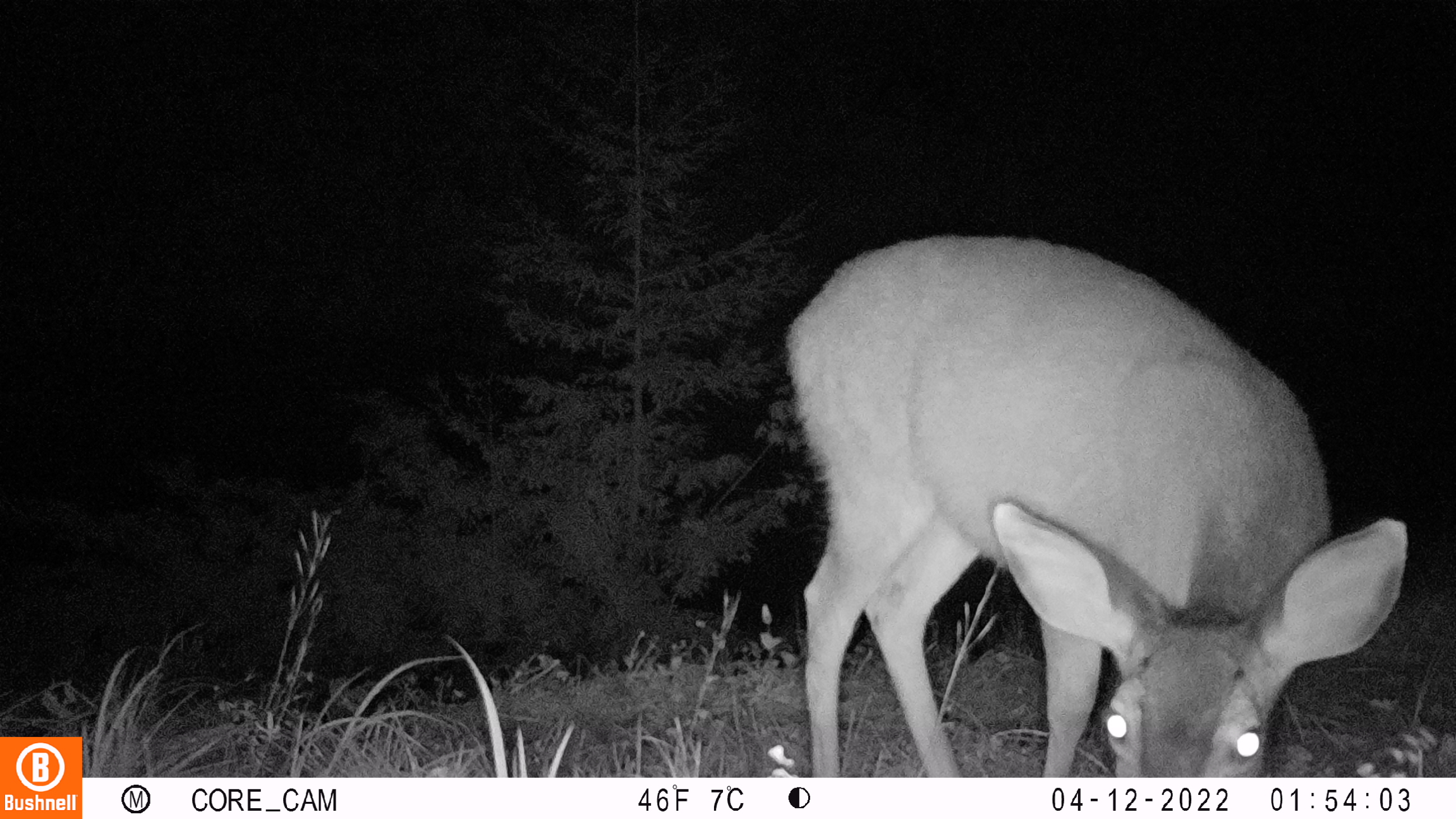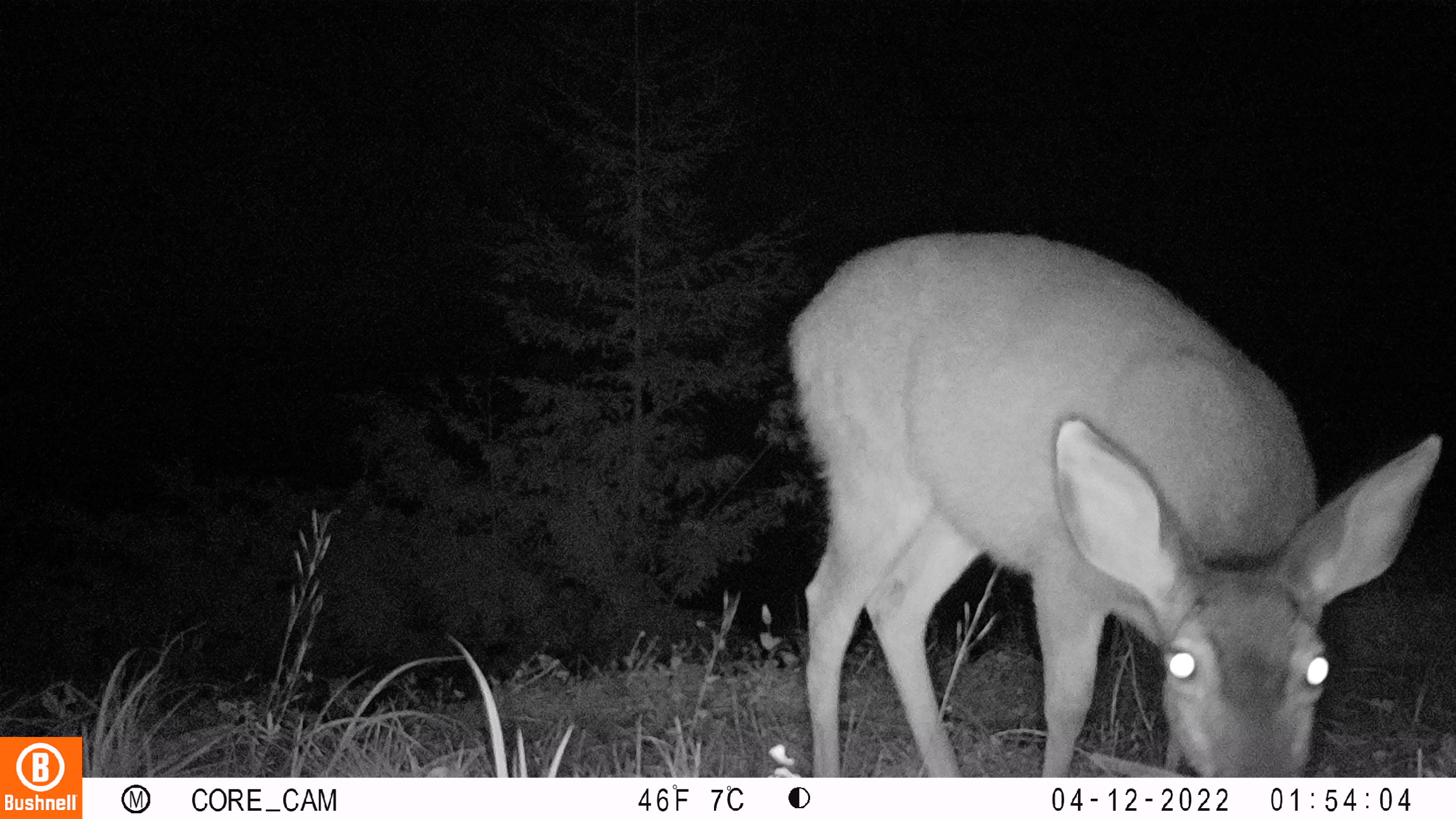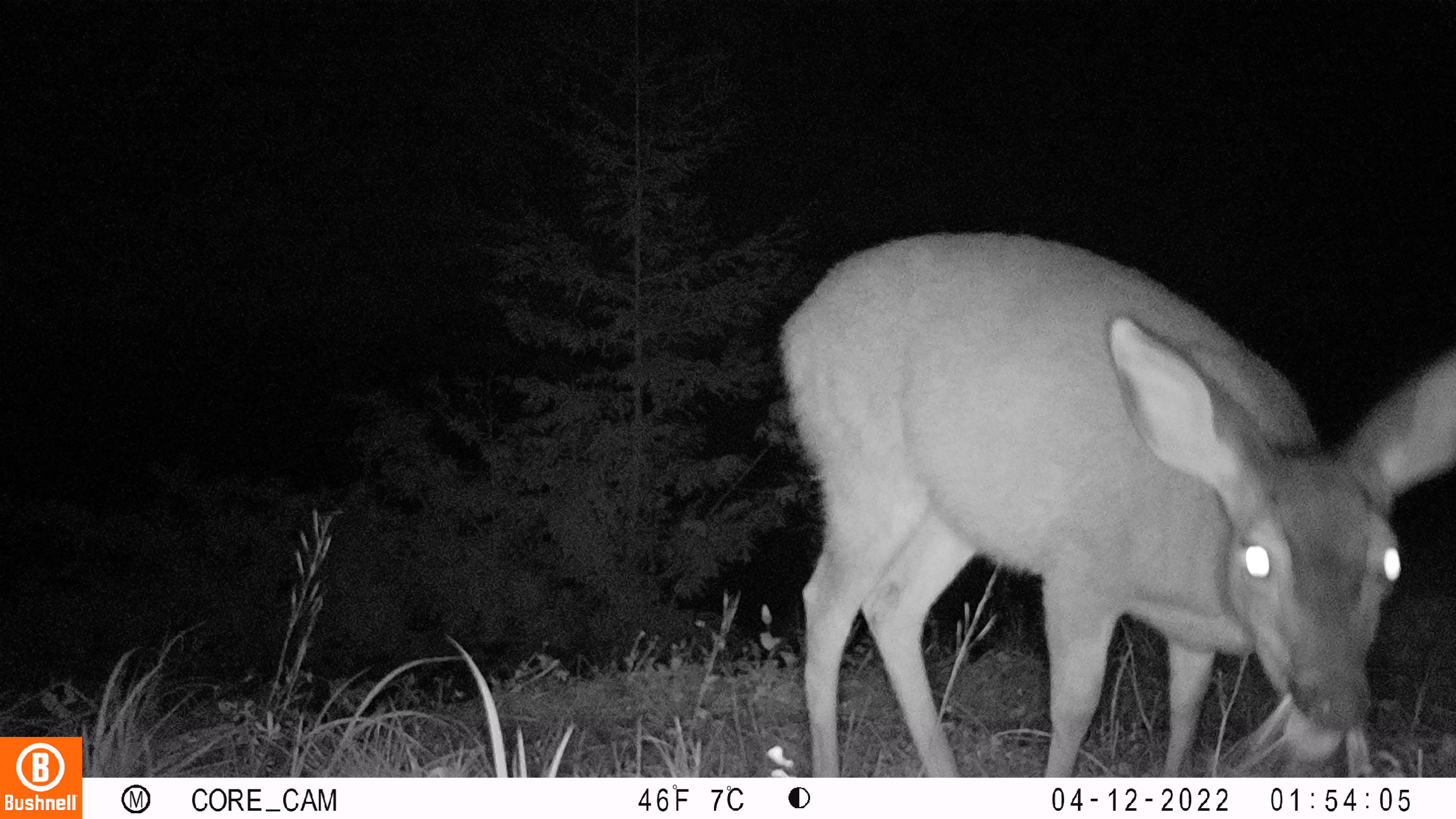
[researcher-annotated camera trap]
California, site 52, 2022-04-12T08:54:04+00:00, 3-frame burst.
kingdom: Animalia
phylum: Chordata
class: Mammalia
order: Artiodactyla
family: Cervidae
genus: Odocoileus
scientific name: Odocoileus hemionus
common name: mule deer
Mule deer (Odocoileus hemionus).